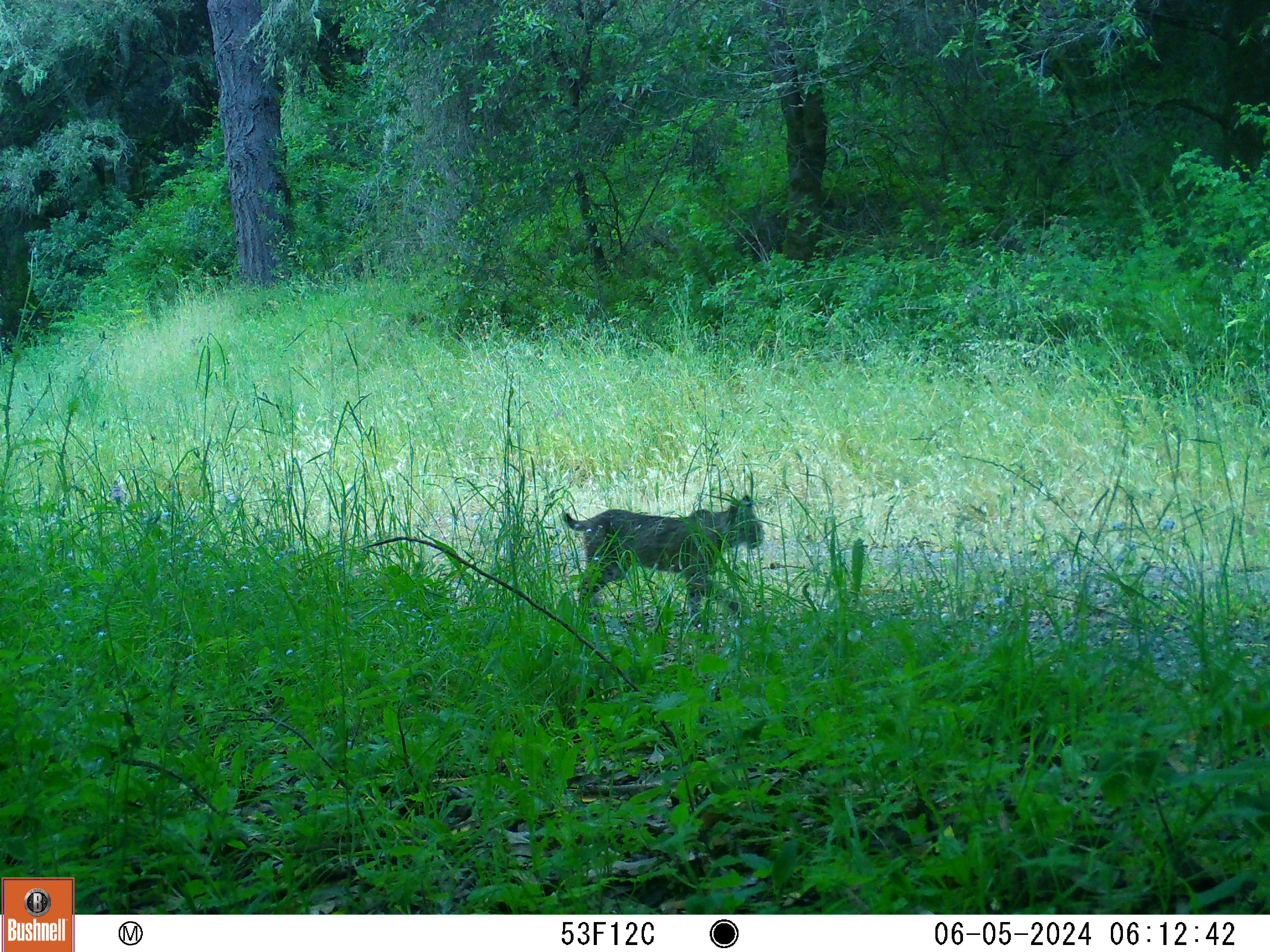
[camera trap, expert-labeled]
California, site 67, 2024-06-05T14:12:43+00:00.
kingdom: Animalia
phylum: Chordata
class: Mammalia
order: Carnivora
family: Felidae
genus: Lynx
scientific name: Lynx rufus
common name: bobcat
Bobcat (Lynx rufus).